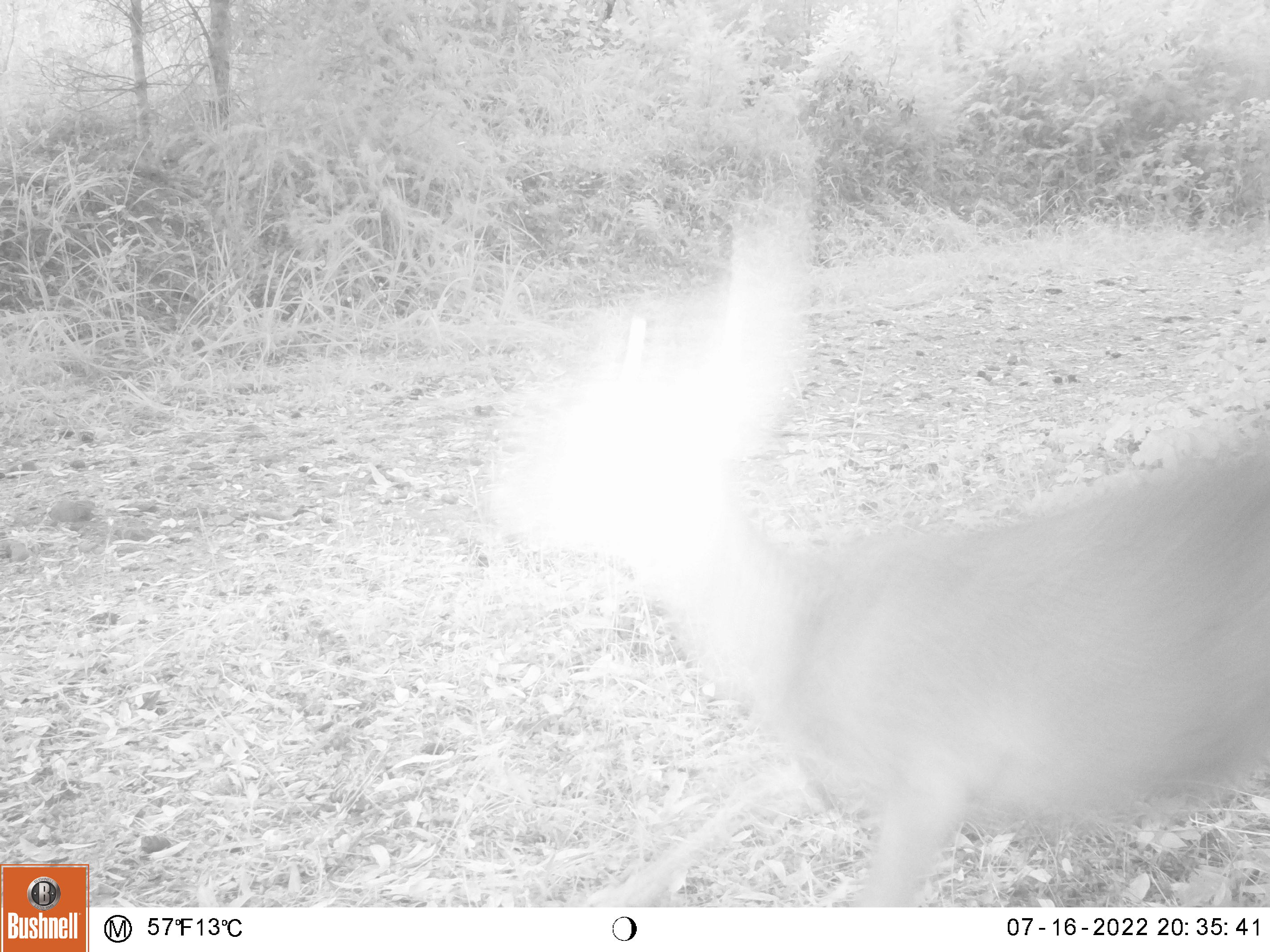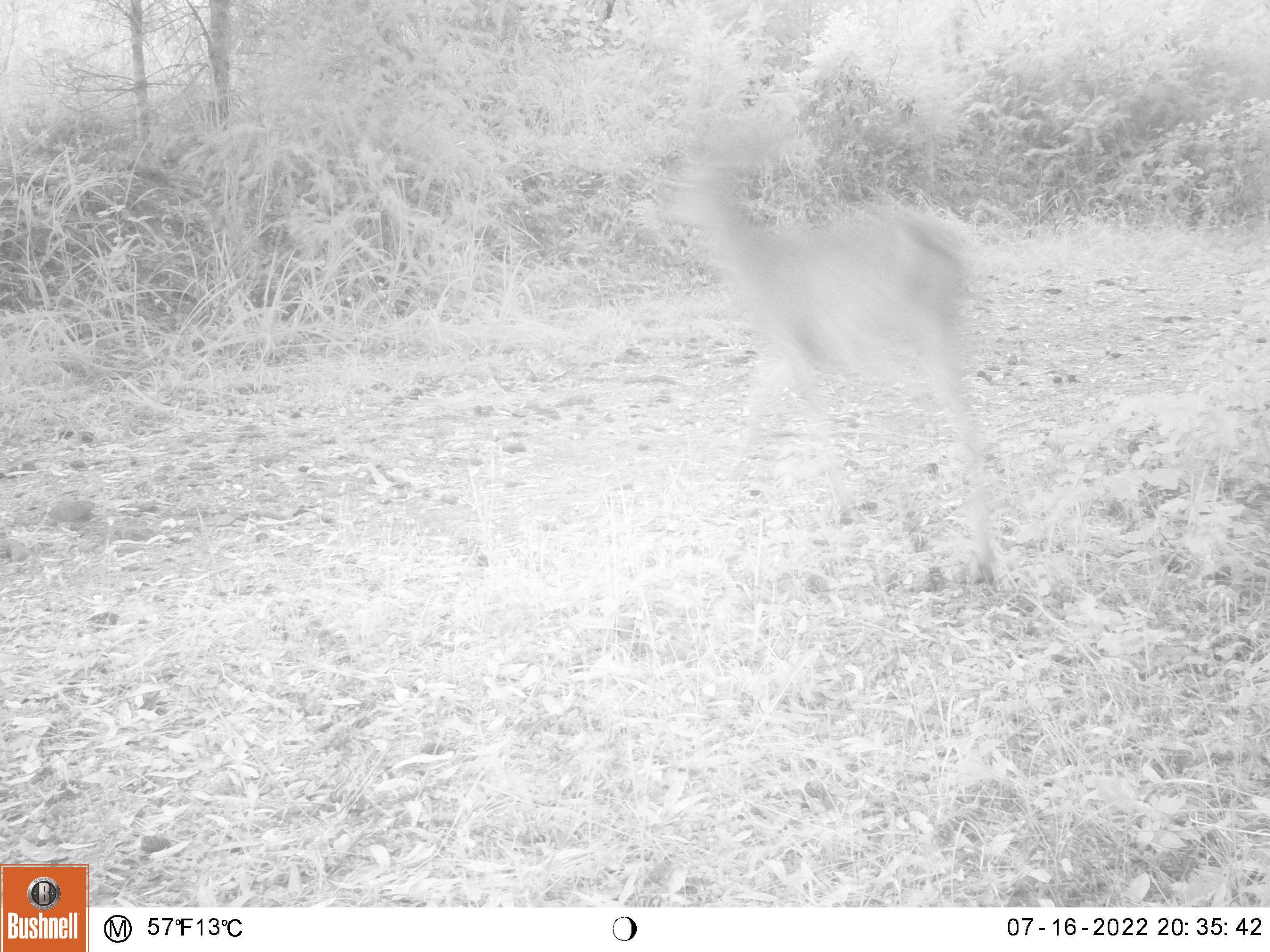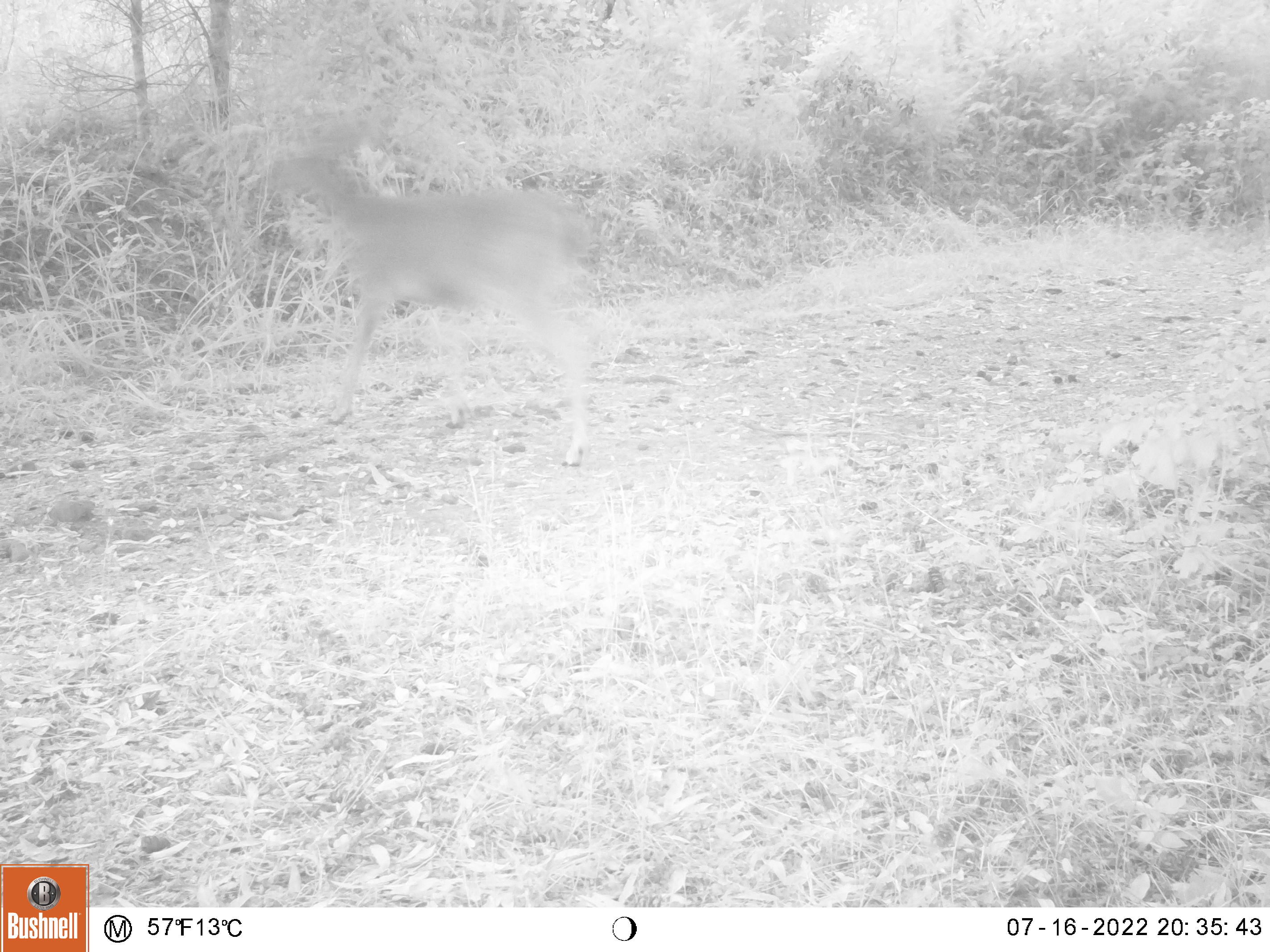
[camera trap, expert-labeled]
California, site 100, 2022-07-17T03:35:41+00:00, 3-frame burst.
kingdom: Animalia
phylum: Chordata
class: Mammalia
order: Artiodactyla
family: Cervidae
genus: Odocoileus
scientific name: Odocoileus hemionus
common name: mule deer